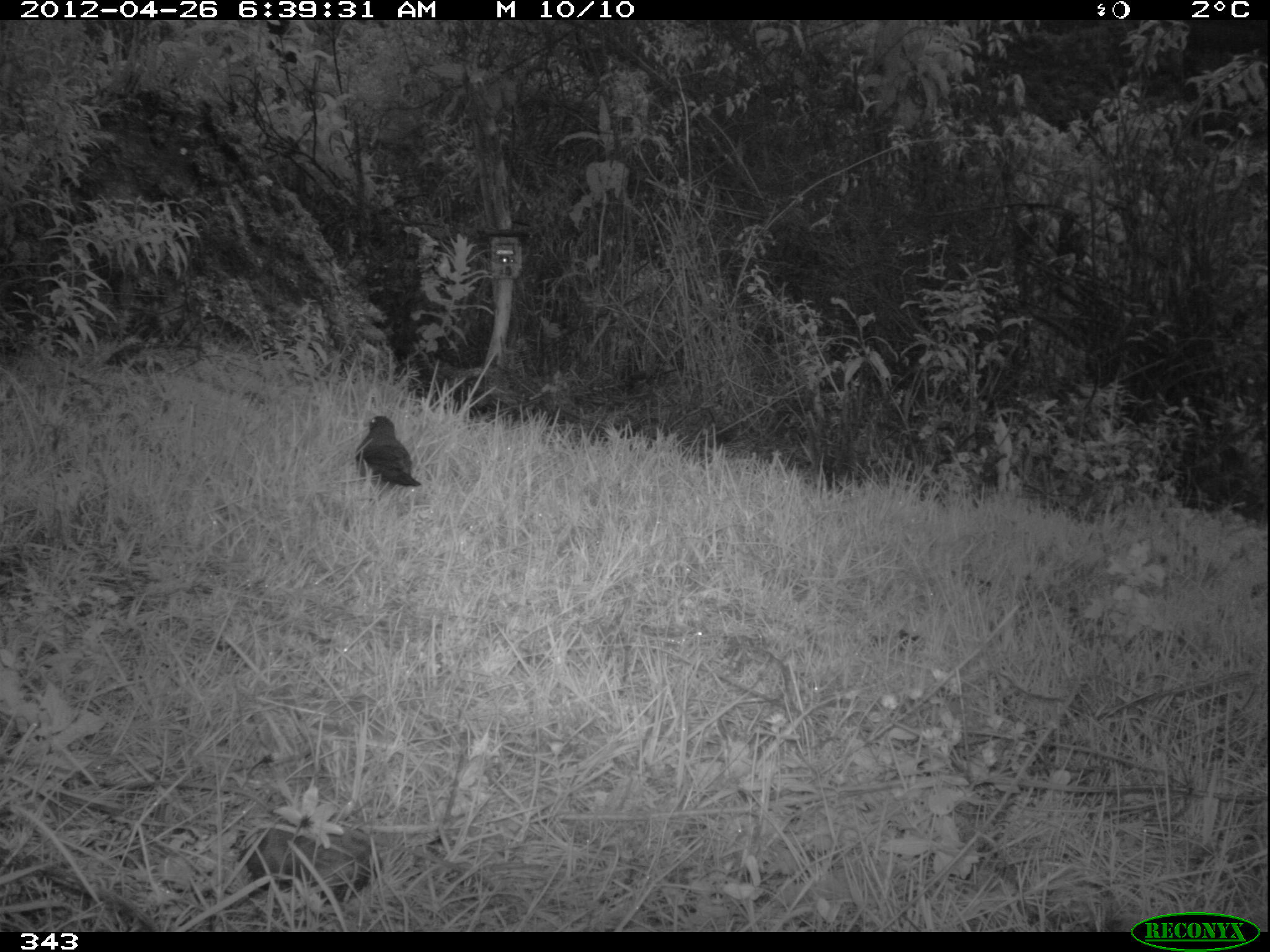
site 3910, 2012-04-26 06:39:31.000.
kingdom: Animalia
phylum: Chordata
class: Aves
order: Passeriformes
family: Turdidae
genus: Turdus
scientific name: Turdus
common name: true thrushes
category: turdus sp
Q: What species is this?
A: Turdus sp (true thrushes) (Turdus).